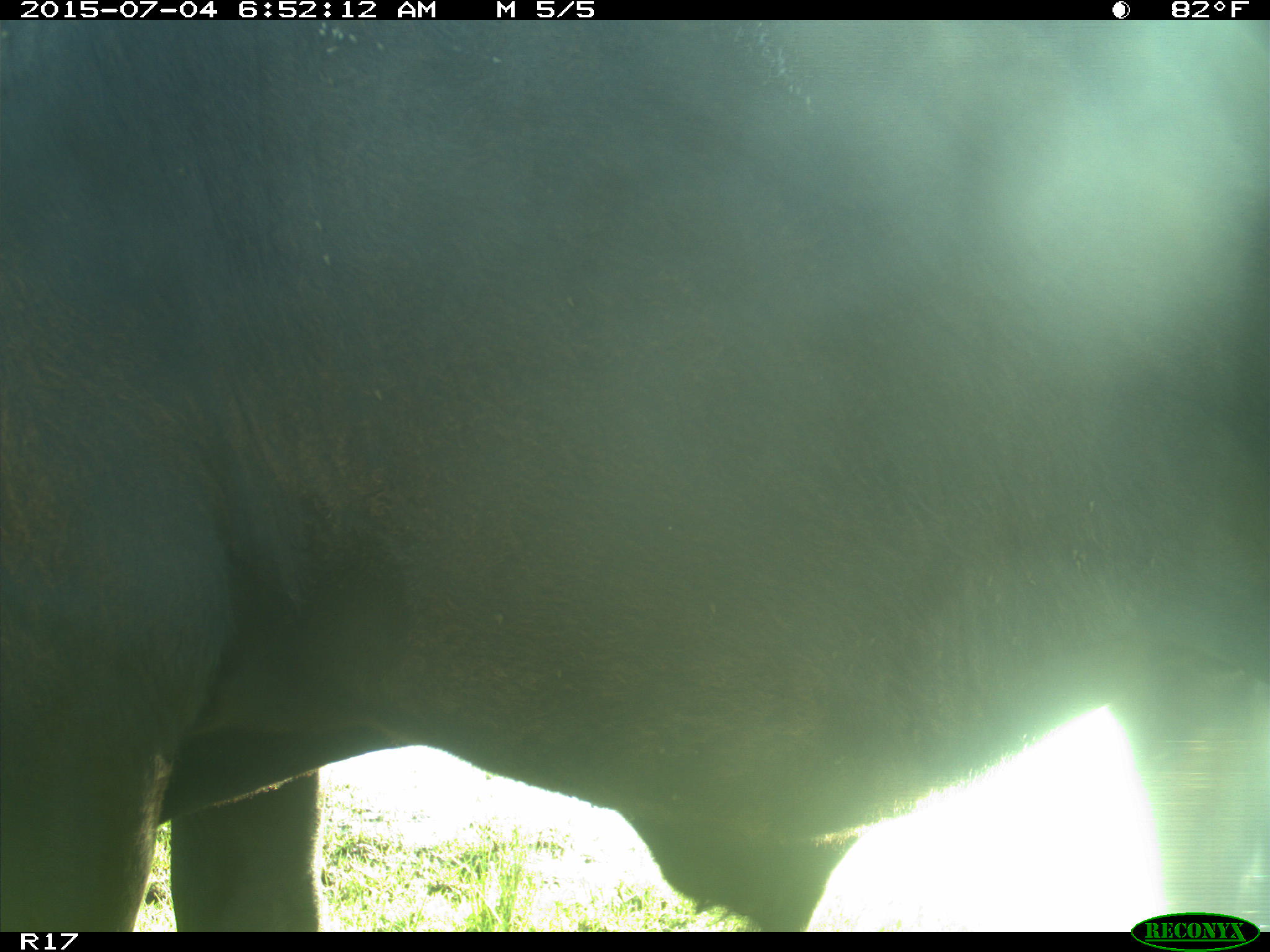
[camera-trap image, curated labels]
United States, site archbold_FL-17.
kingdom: Animalia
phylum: Chordata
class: Mammalia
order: Artiodactyla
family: Bovidae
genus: Bos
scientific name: Bos taurus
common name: domestic cow